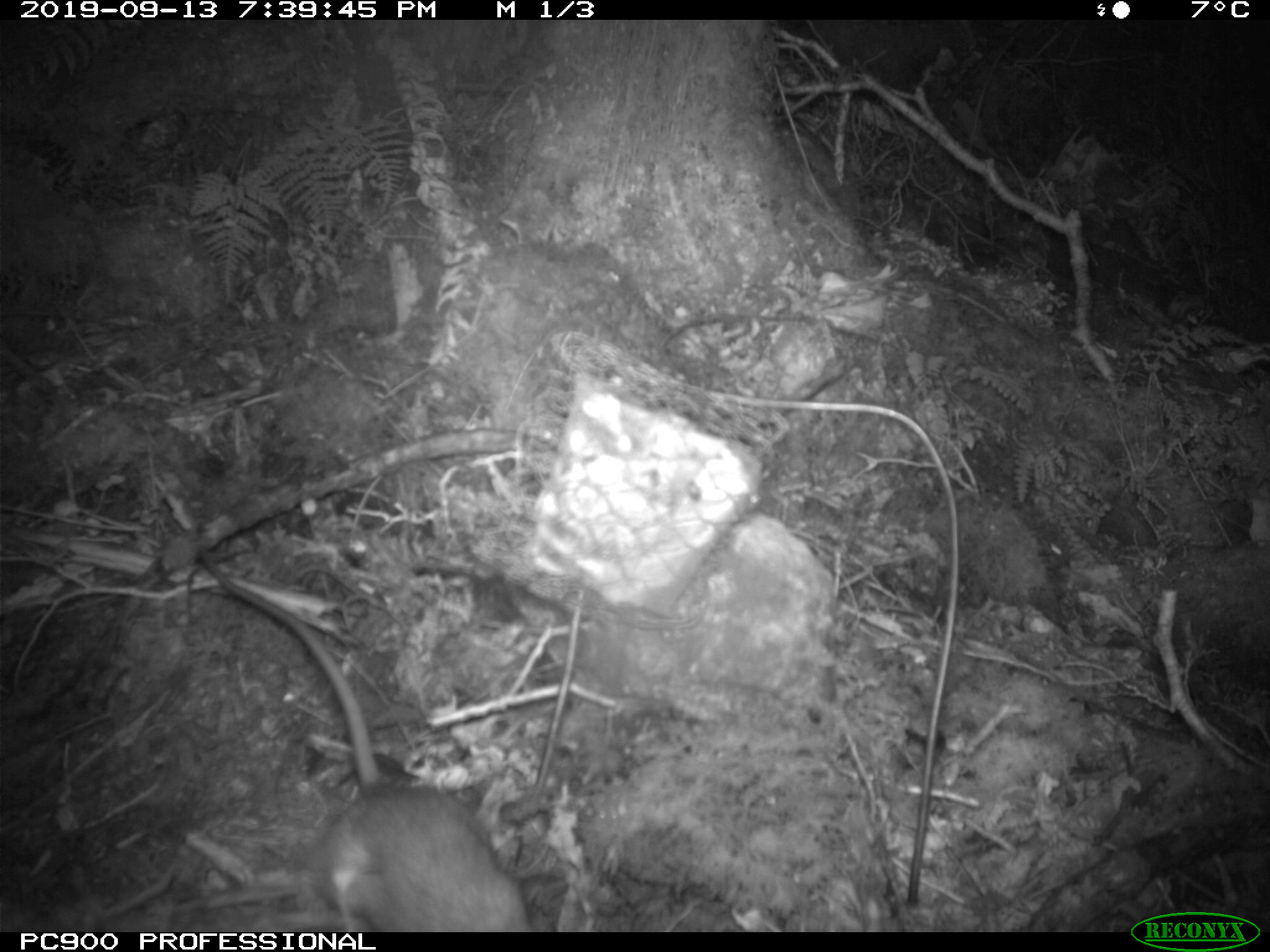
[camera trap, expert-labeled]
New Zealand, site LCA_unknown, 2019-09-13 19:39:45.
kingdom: Animalia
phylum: Chordata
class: Mammalia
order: Rodentia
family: Muridae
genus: Rattus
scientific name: Rattus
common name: rat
Rat (Rattus).